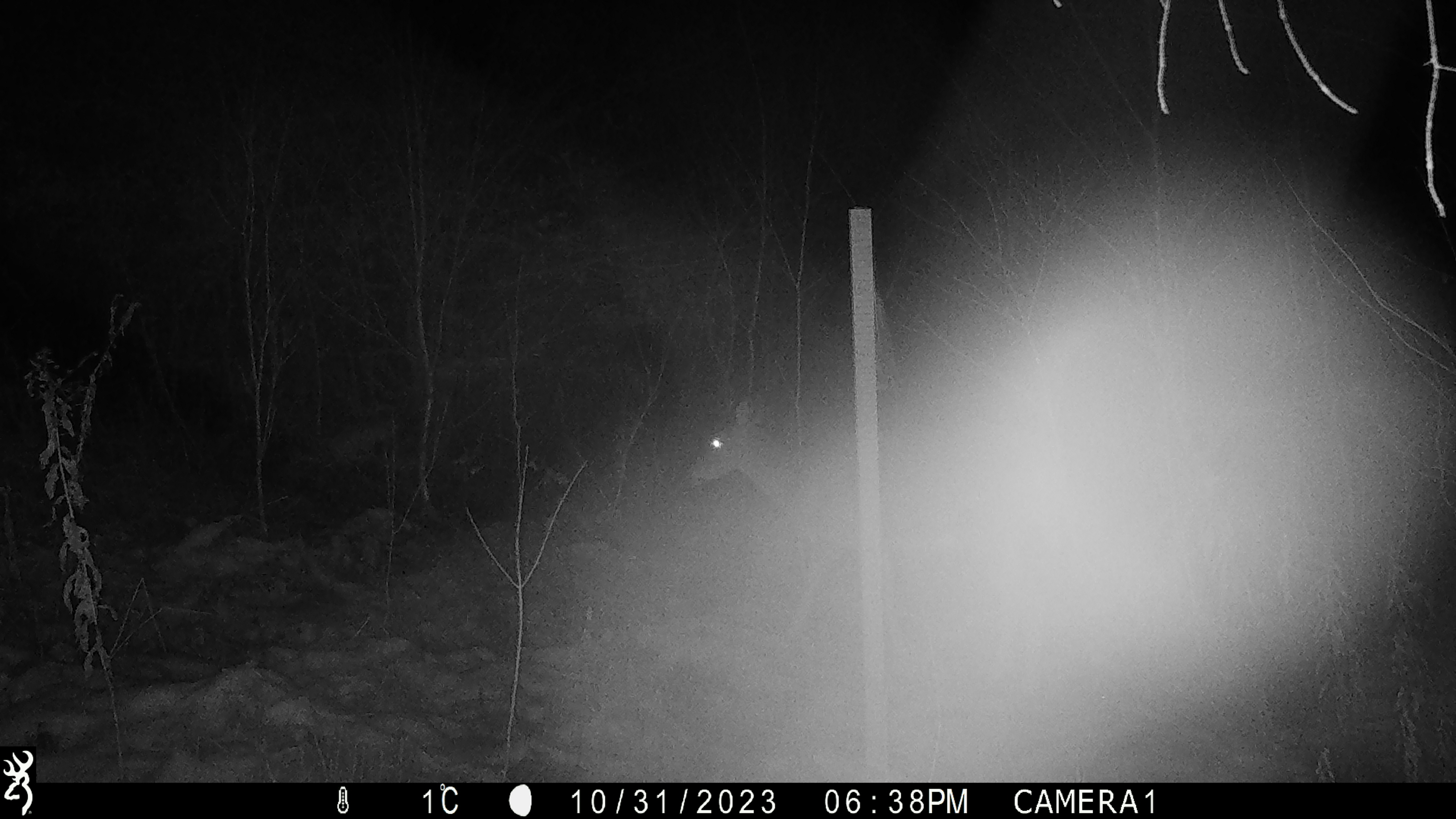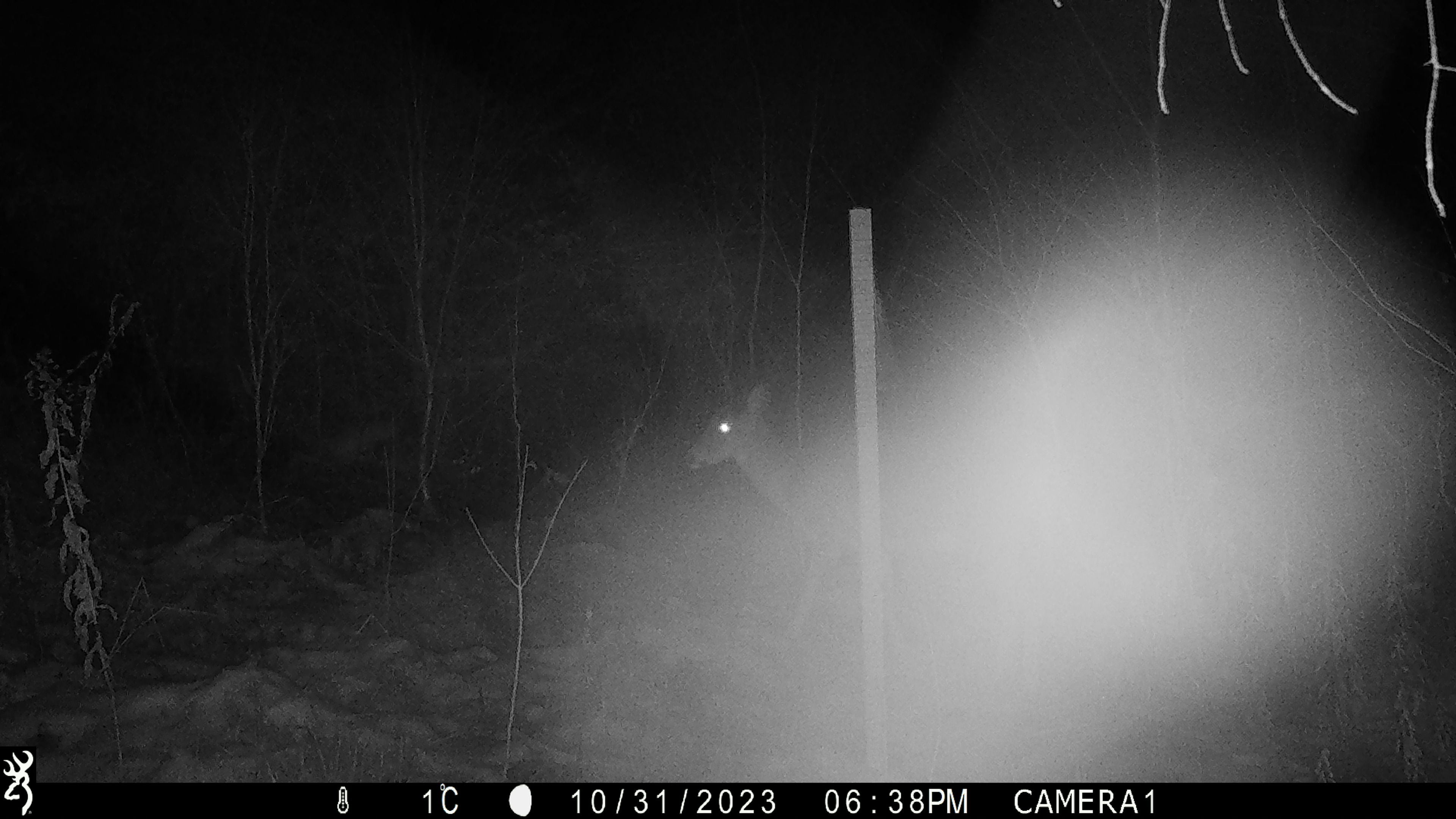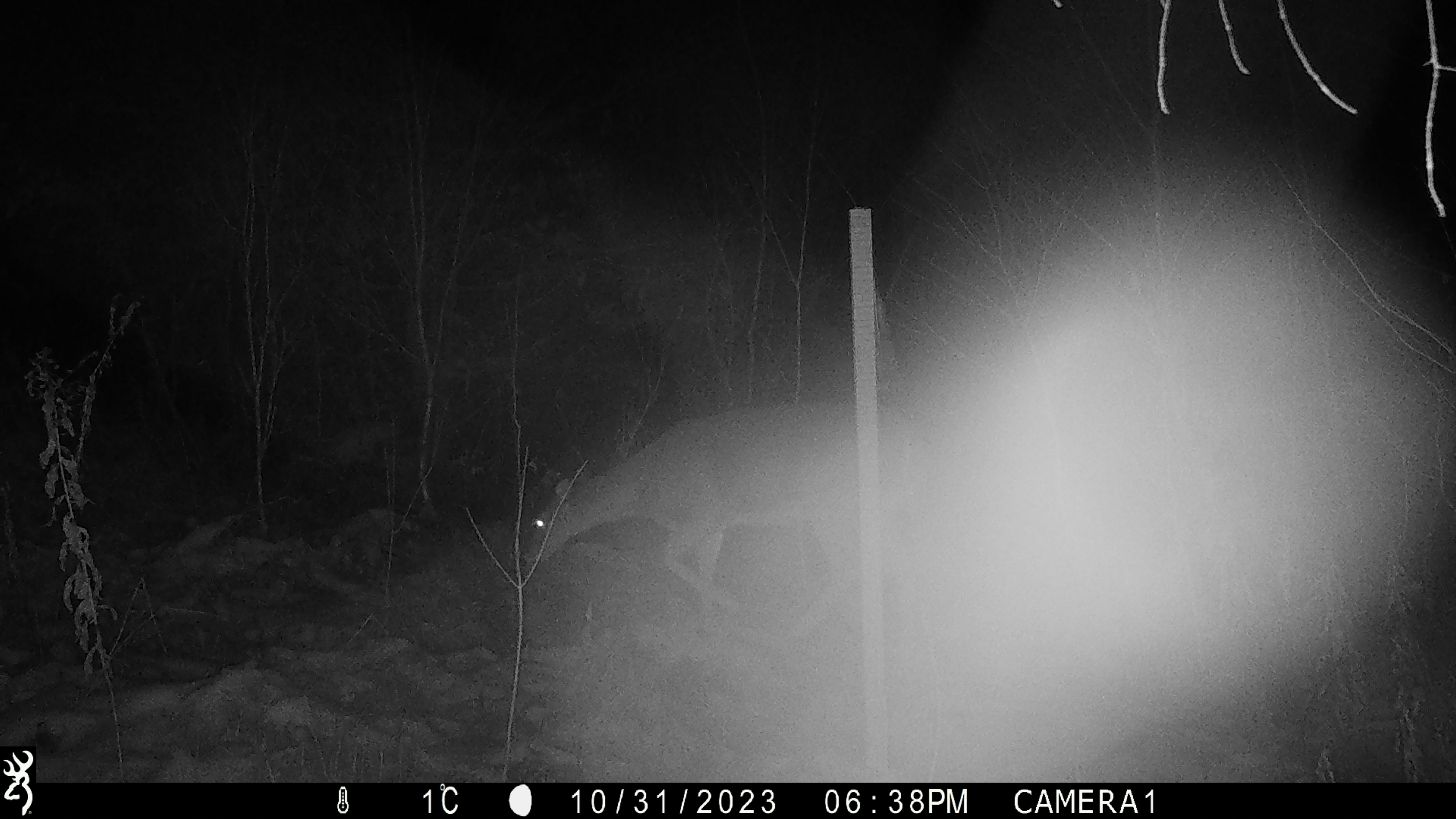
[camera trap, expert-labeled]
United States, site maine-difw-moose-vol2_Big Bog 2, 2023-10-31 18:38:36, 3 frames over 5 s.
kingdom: Animalia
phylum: Chordata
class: Mammalia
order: Artiodactyla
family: Cervidae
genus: Odocoileus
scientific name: Odocoileus virginianus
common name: white-tailed deer